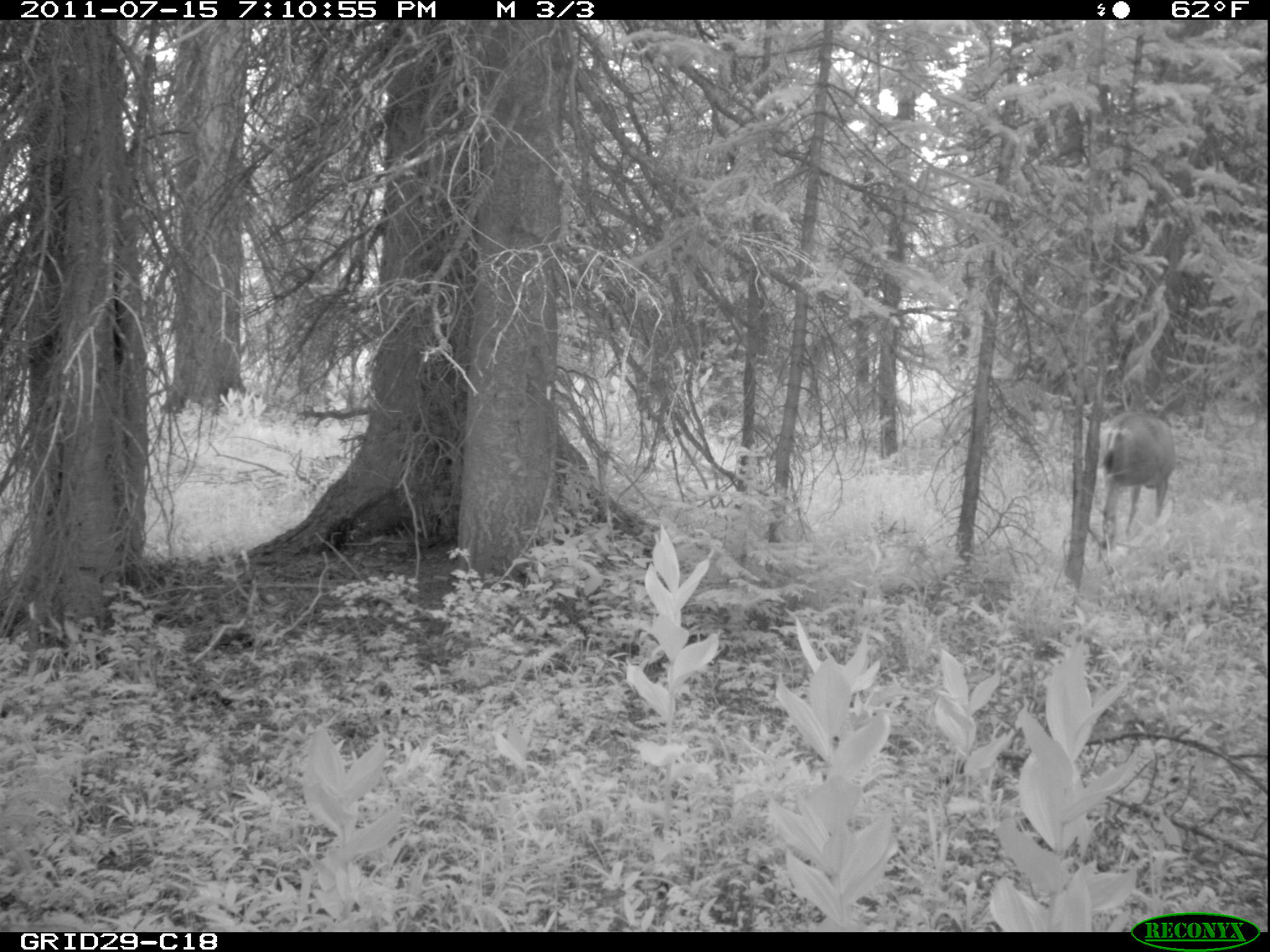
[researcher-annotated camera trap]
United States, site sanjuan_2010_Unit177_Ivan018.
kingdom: Animalia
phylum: Chordata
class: Mammalia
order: Artiodactyla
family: Cervidae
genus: Odocoileus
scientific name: Odocoileus hemionus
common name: mule deer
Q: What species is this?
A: Odocoileus hemionus (mule deer).